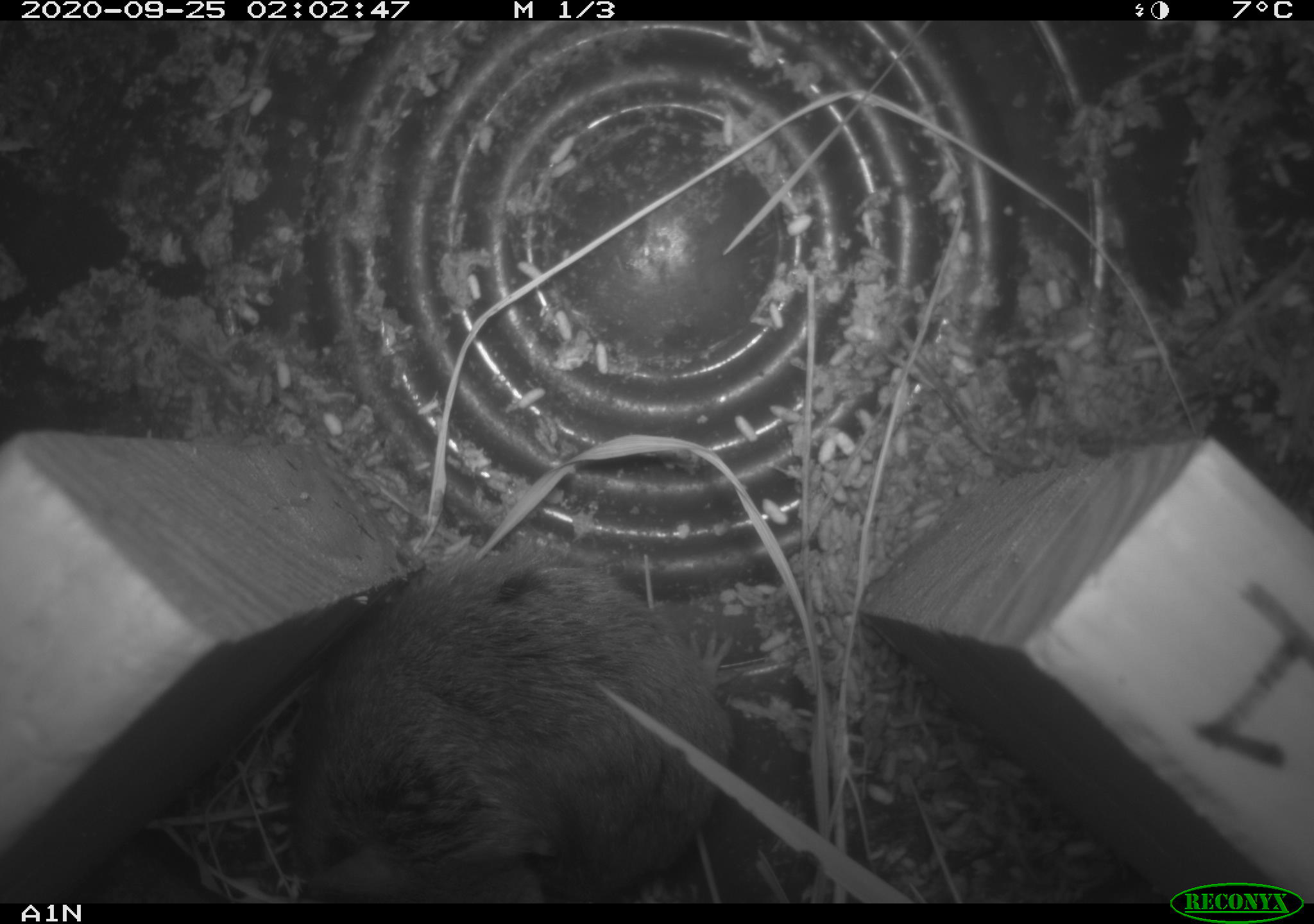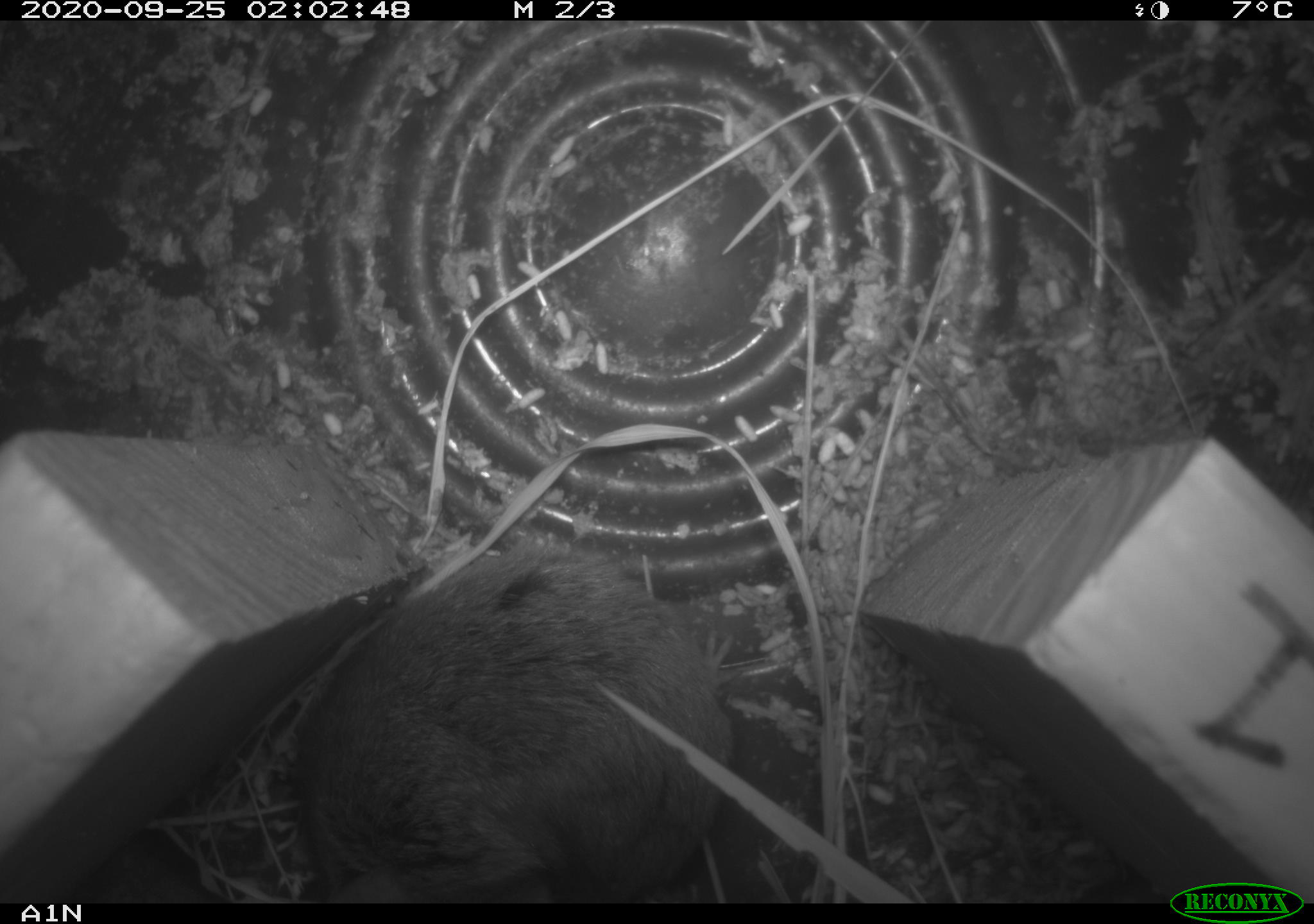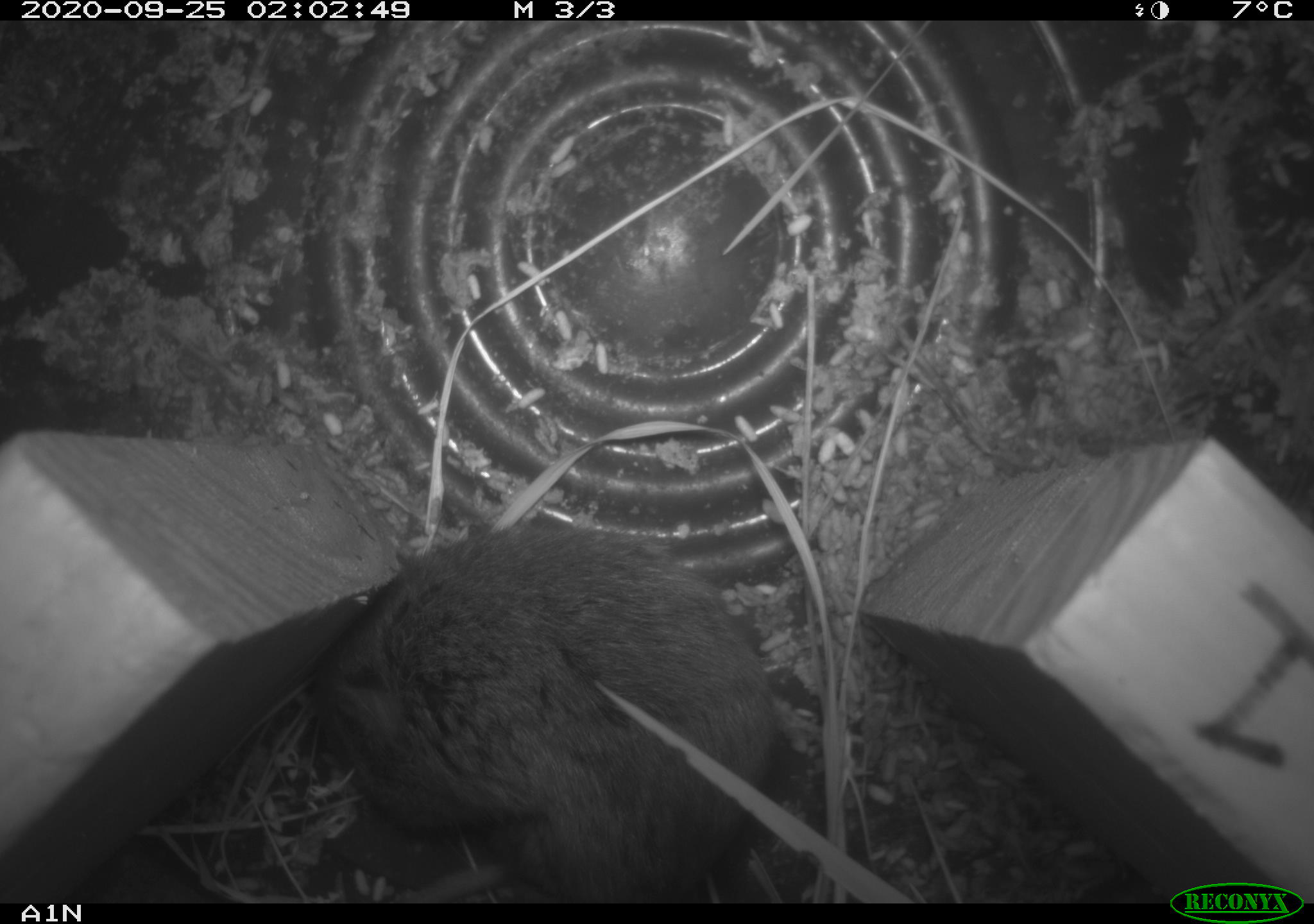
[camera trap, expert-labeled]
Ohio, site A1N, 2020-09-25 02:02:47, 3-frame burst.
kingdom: Animalia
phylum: Chordata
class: Mammalia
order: Rodentia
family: Cricetidae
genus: Microtus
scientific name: Microtus pennsylvanicus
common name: meadow vole